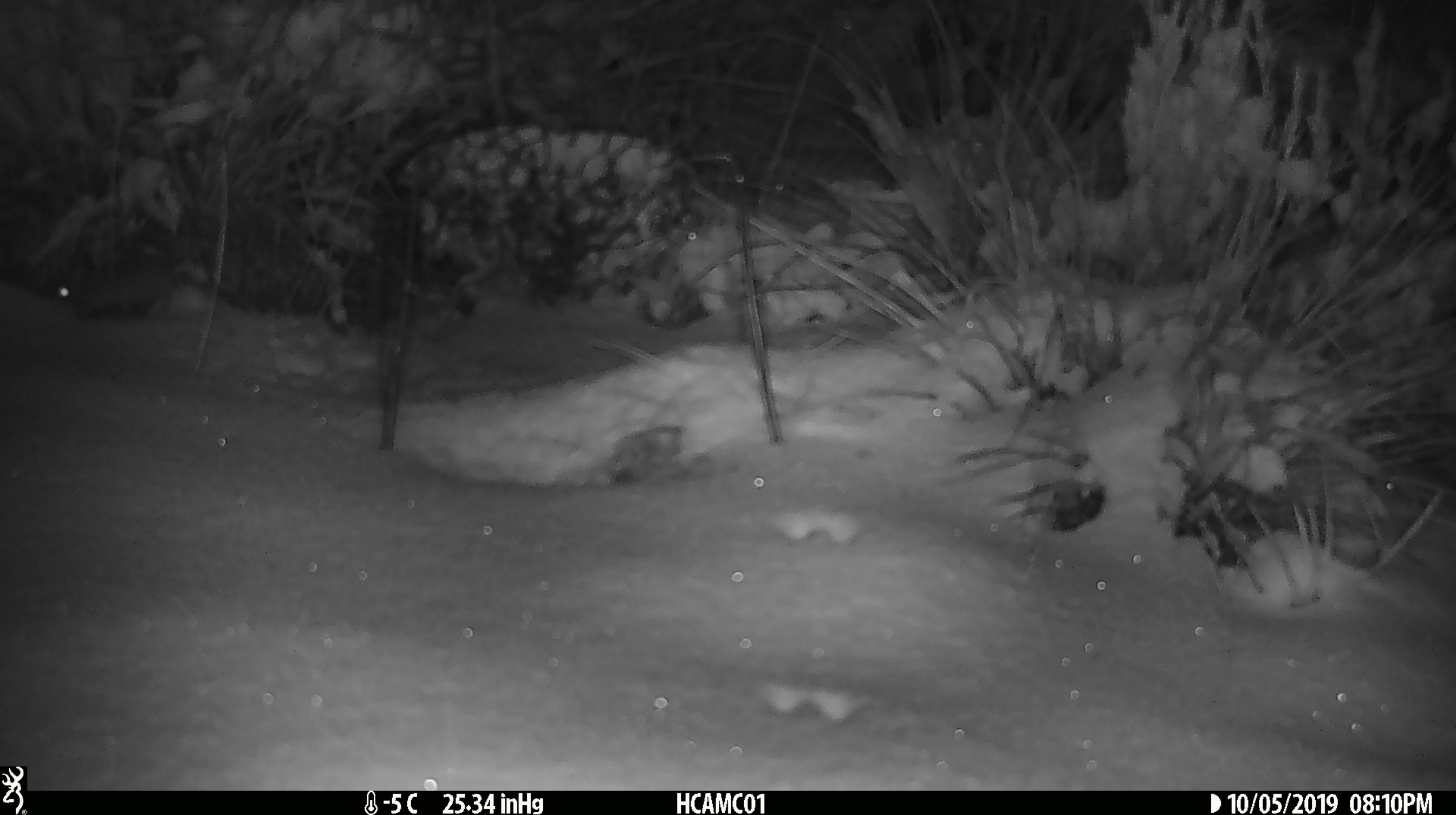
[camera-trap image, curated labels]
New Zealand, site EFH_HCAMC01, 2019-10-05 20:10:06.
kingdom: Animalia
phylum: Chordata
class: Mammalia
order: Rodentia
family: Muridae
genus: Mus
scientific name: Mus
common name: mouse